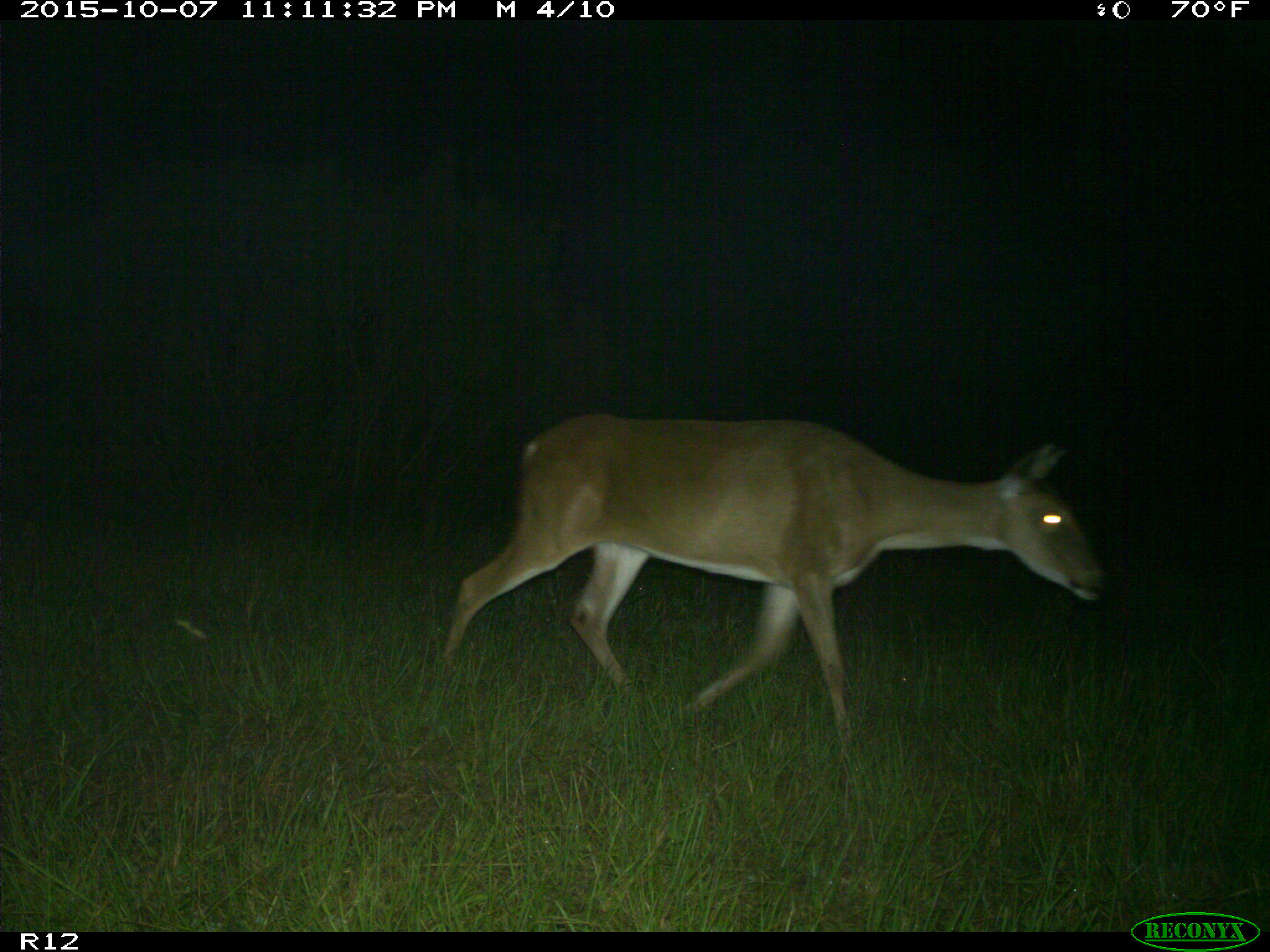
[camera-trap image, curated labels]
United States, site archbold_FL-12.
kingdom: Animalia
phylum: Chordata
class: Mammalia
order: Artiodactyla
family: Cervidae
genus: Odocoileus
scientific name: Odocoileus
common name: deer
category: unidentified deer